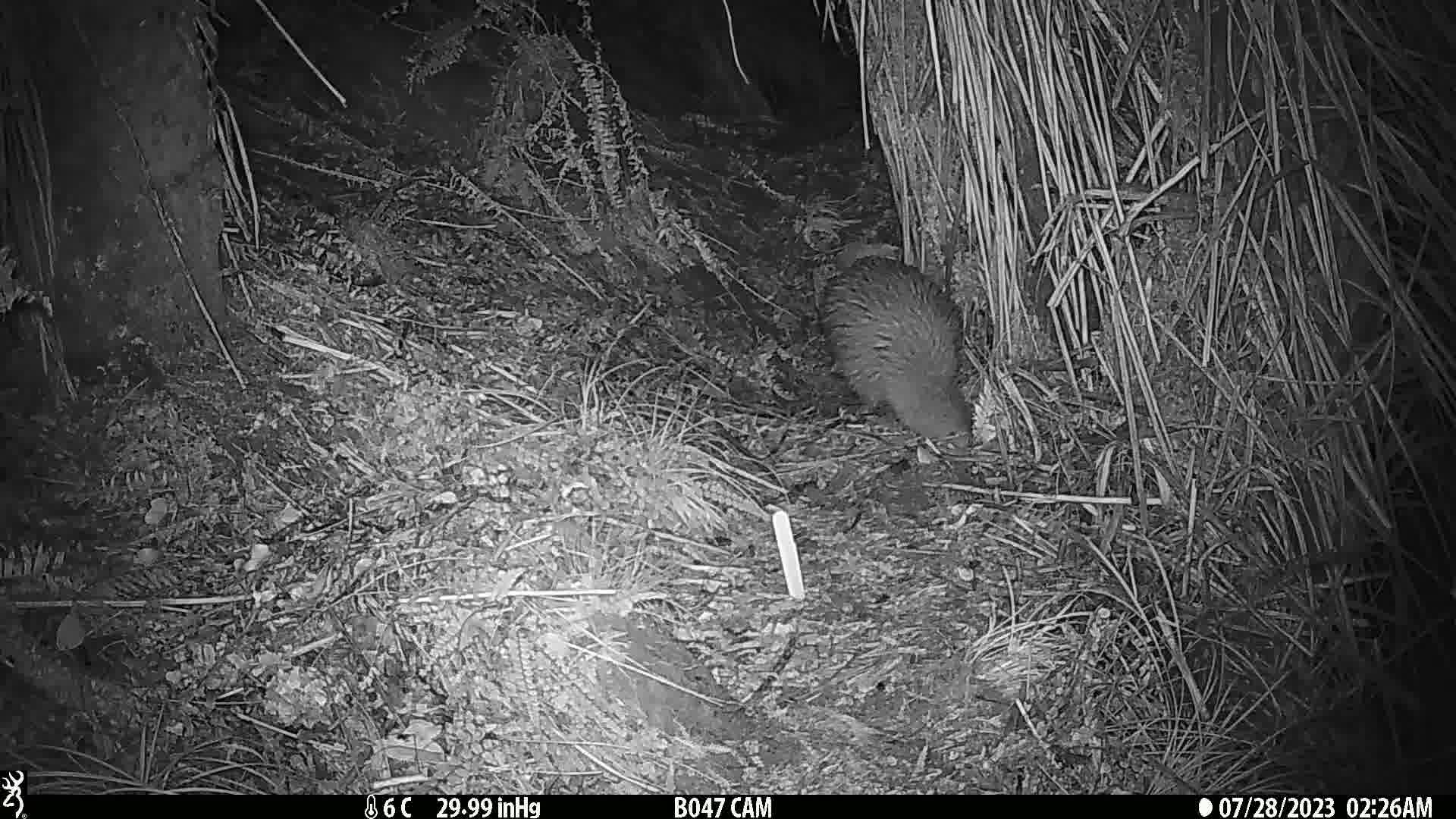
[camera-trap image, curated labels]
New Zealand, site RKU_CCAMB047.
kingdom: Animalia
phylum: Chordata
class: Aves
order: Apterygiformes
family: Apterygidae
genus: Apteryx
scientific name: Apteryx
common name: kiwi